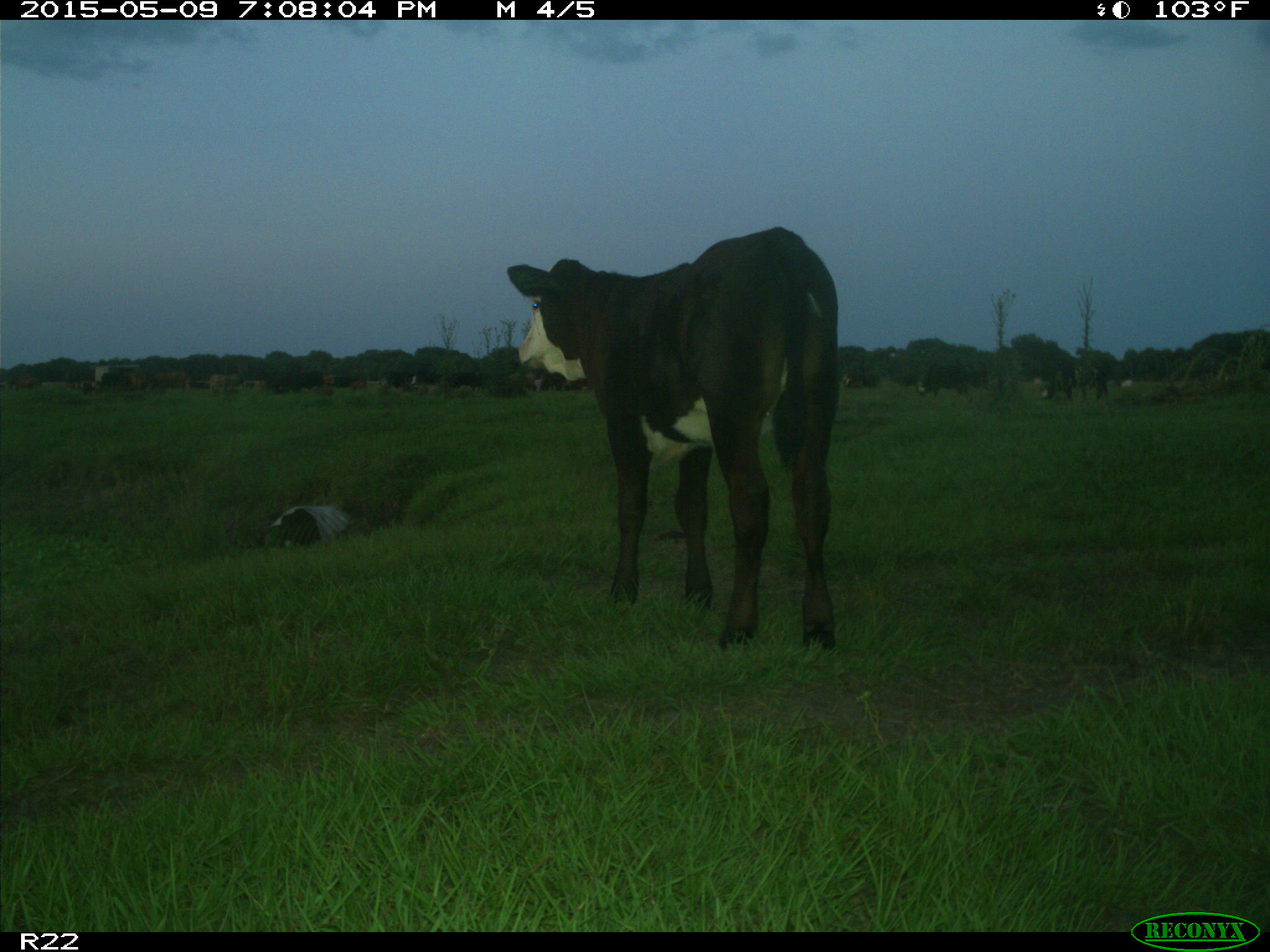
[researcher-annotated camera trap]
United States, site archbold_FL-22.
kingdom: Animalia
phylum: Chordata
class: Mammalia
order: Artiodactyla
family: Bovidae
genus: Bos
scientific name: Bos taurus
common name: domestic cow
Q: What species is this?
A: Bos taurus (domestic cow).